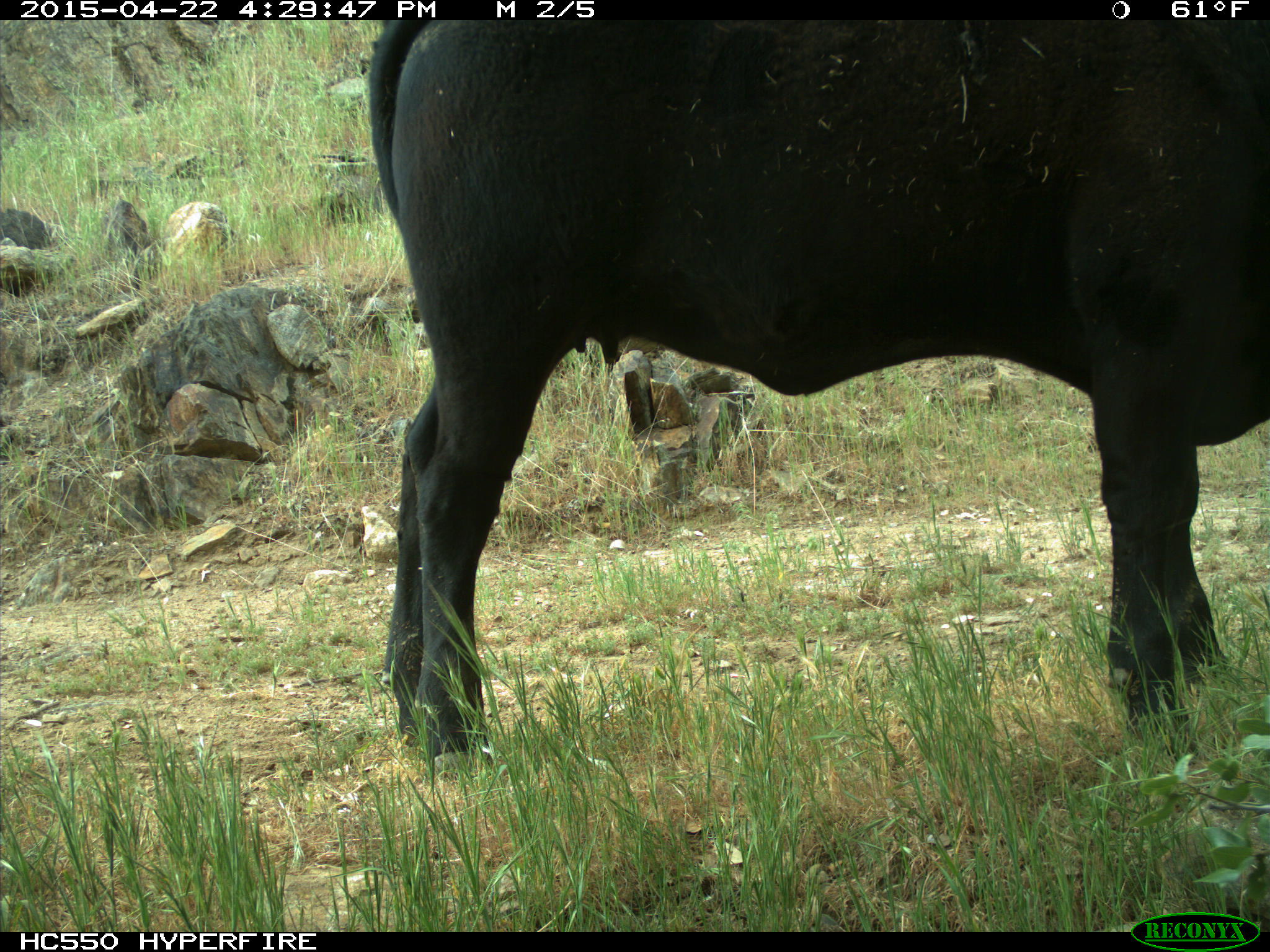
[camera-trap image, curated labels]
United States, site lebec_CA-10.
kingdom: Animalia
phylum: Chordata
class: Mammalia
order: Artiodactyla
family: Bovidae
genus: Bos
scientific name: Bos taurus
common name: domestic cow